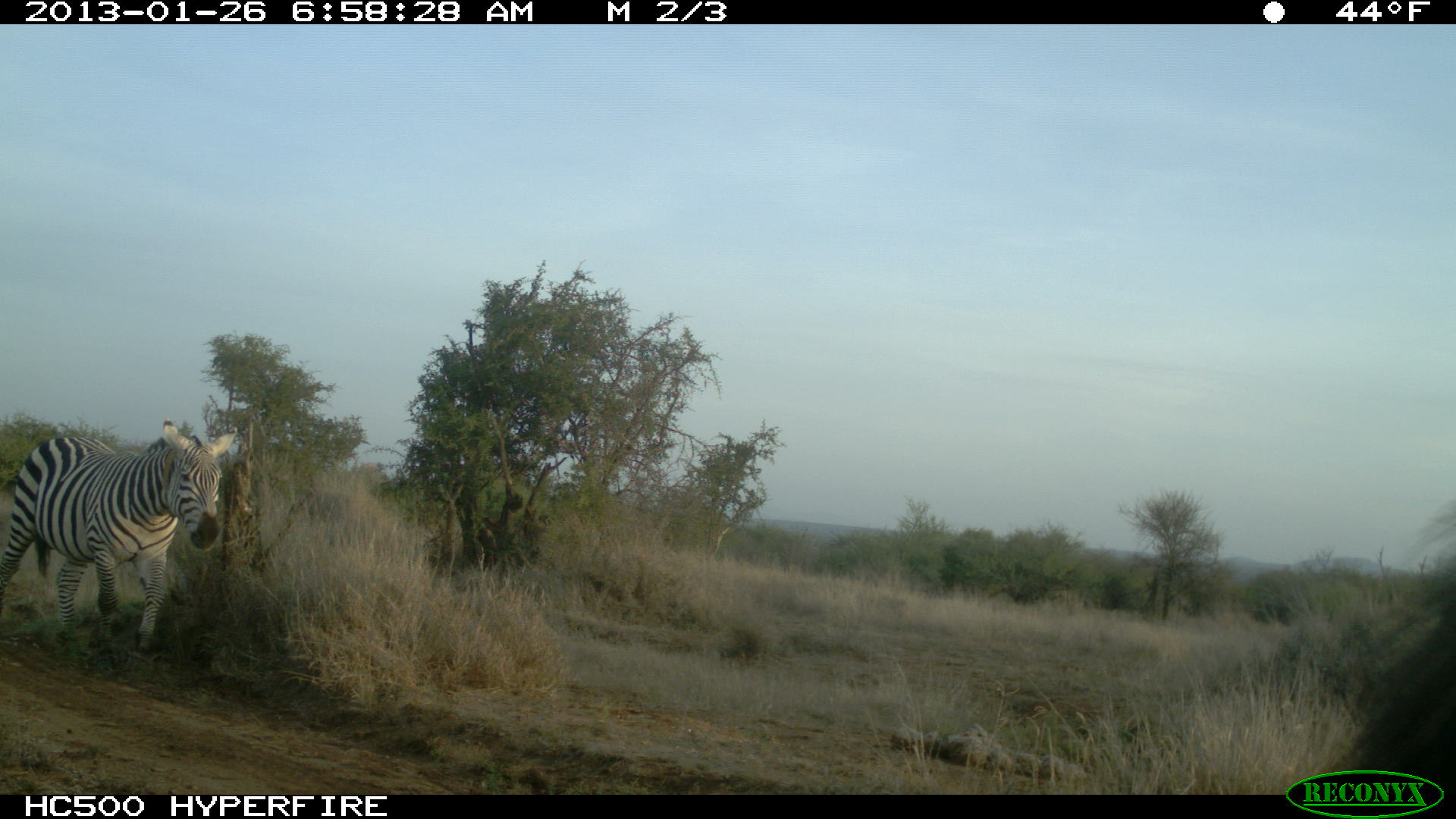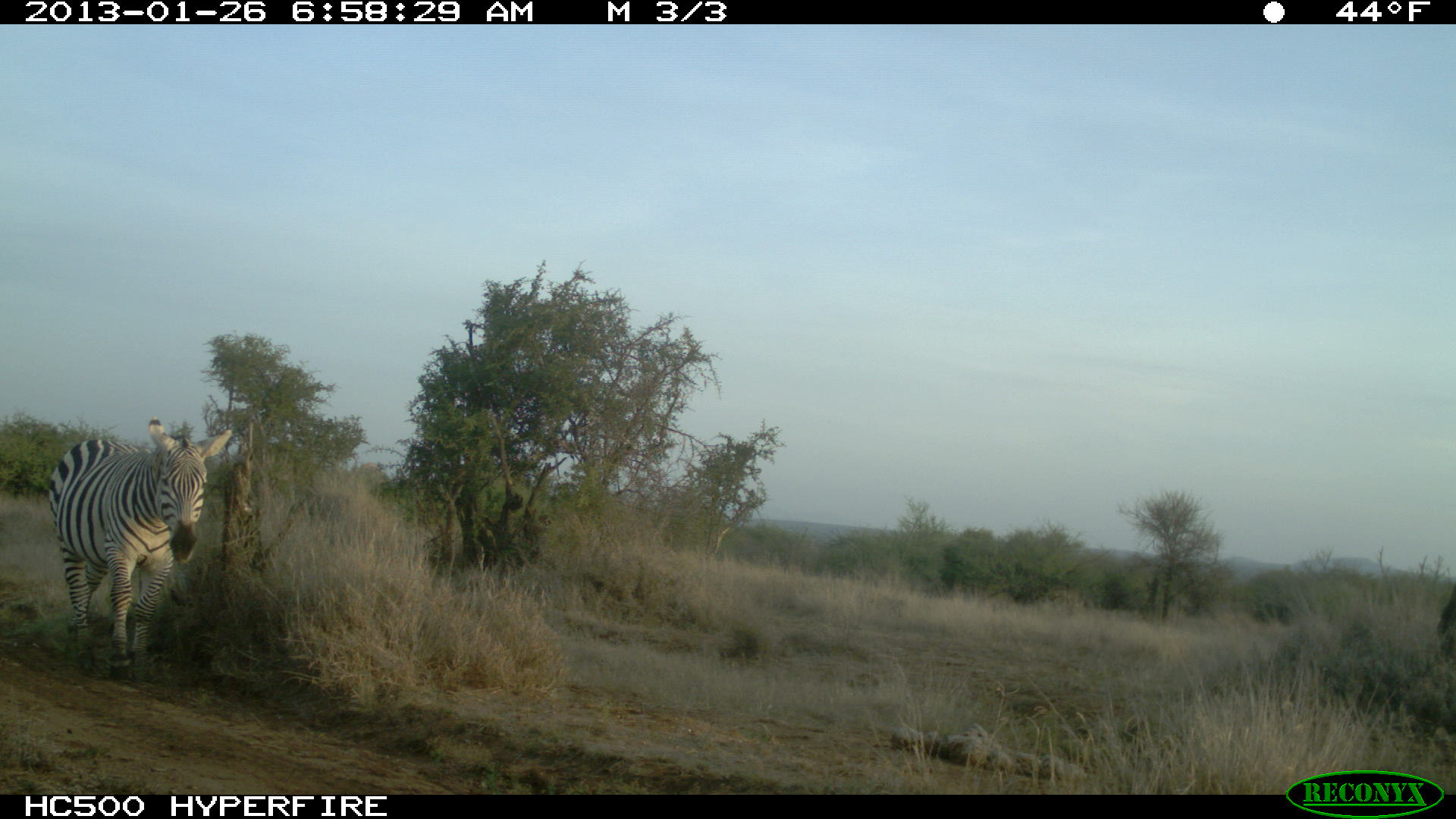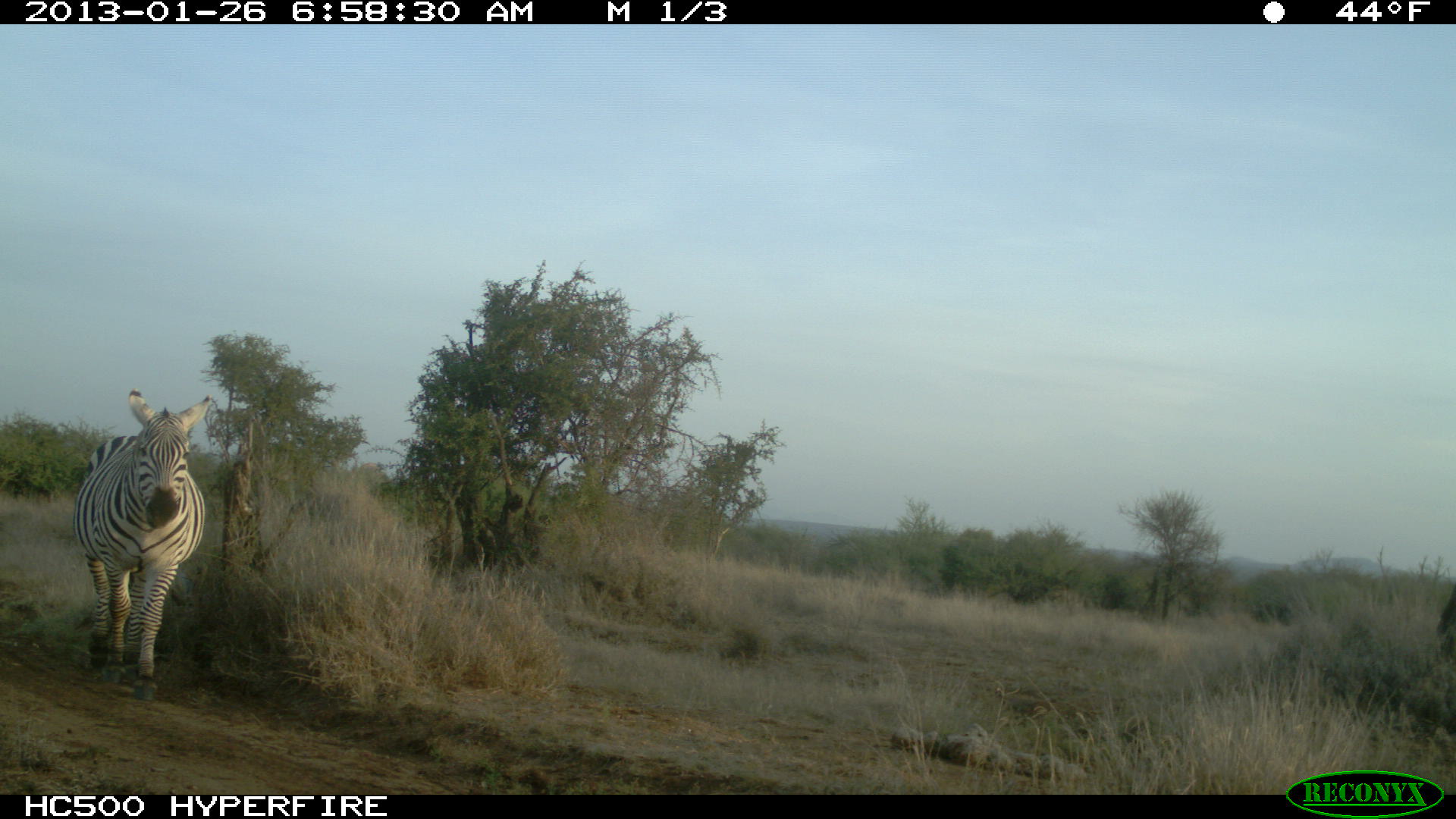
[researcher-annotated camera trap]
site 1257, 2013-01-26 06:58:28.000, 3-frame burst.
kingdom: Animalia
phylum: Chordata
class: Mammalia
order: Perissodactyla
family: Equidae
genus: Equus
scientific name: Equus quagga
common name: plains zebra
Equus quagga (plains zebra), count 2.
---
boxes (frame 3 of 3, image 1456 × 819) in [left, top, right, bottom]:
equus quagga: [72, 387, 210, 700]